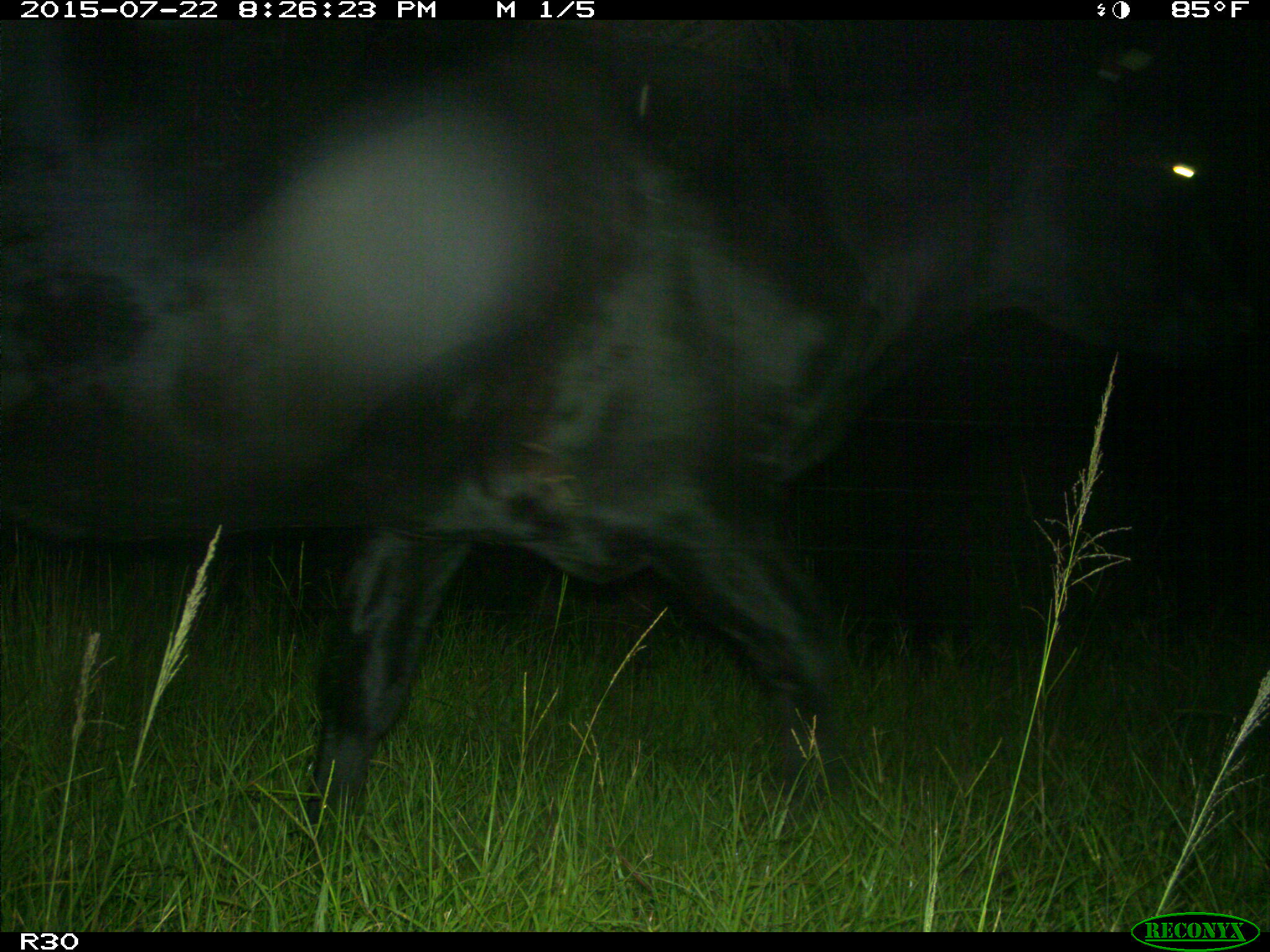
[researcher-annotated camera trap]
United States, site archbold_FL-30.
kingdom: Animalia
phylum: Chordata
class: Mammalia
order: Artiodactyla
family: Bovidae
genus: Bos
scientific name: Bos taurus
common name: domestic cow